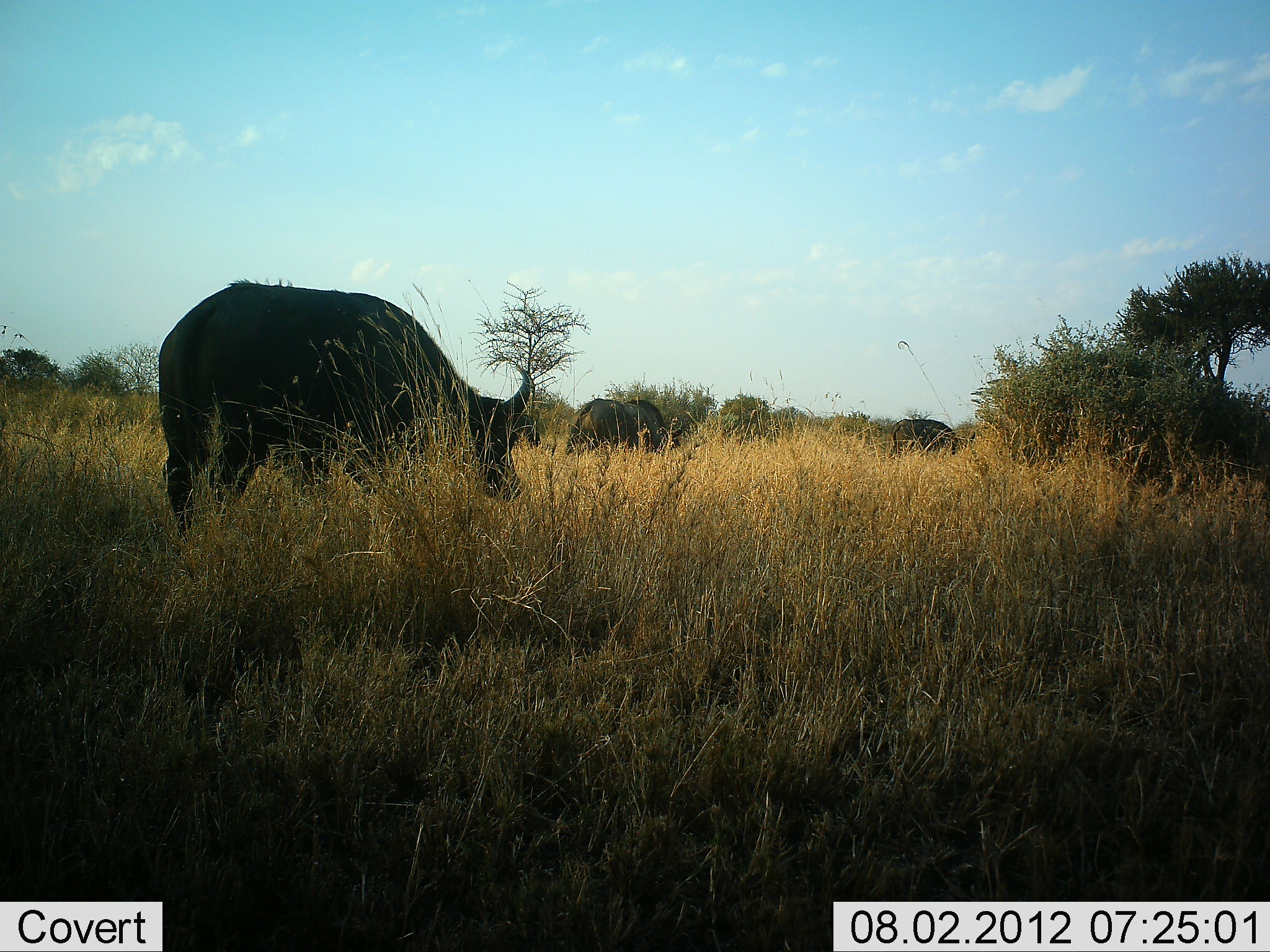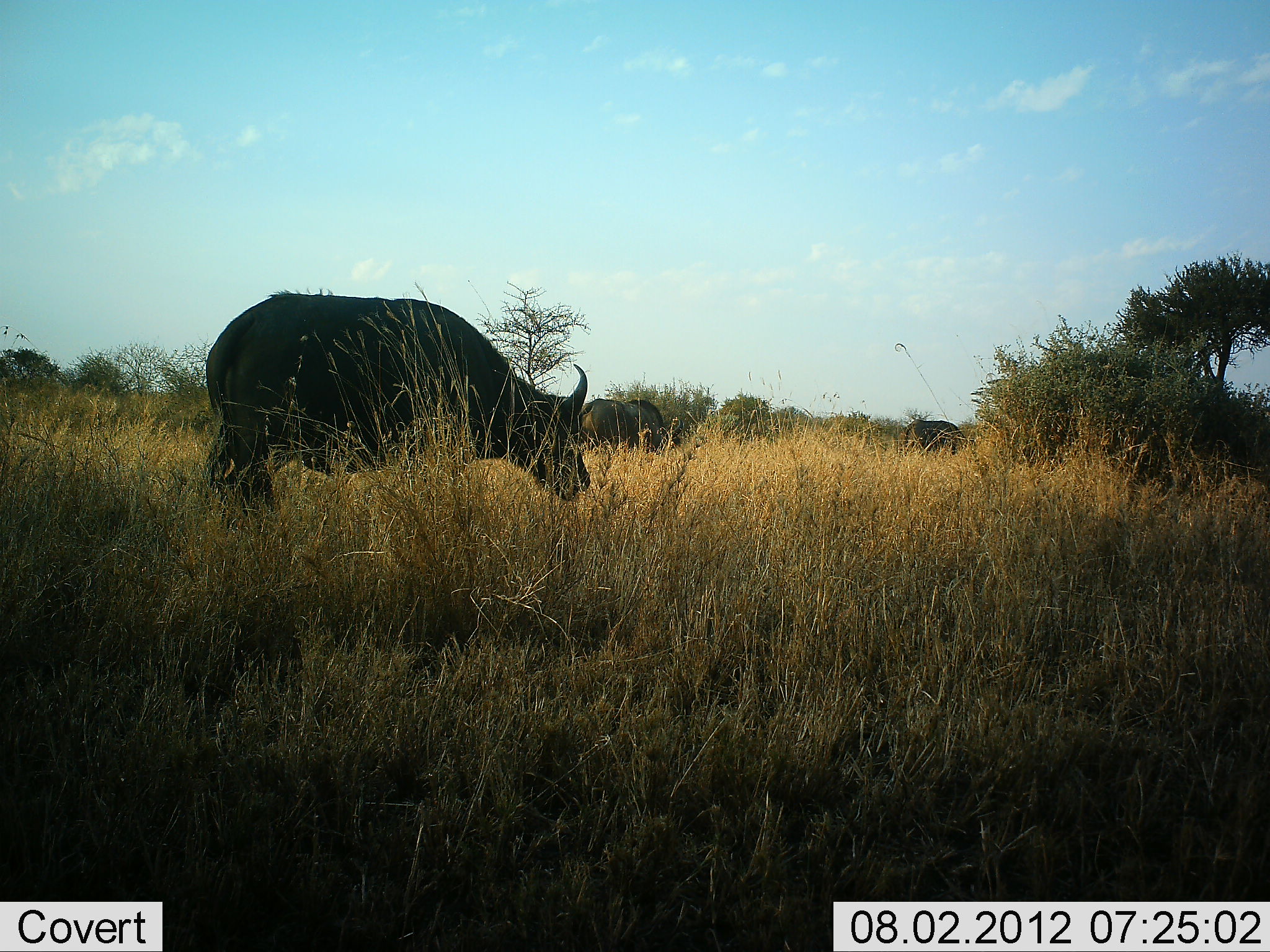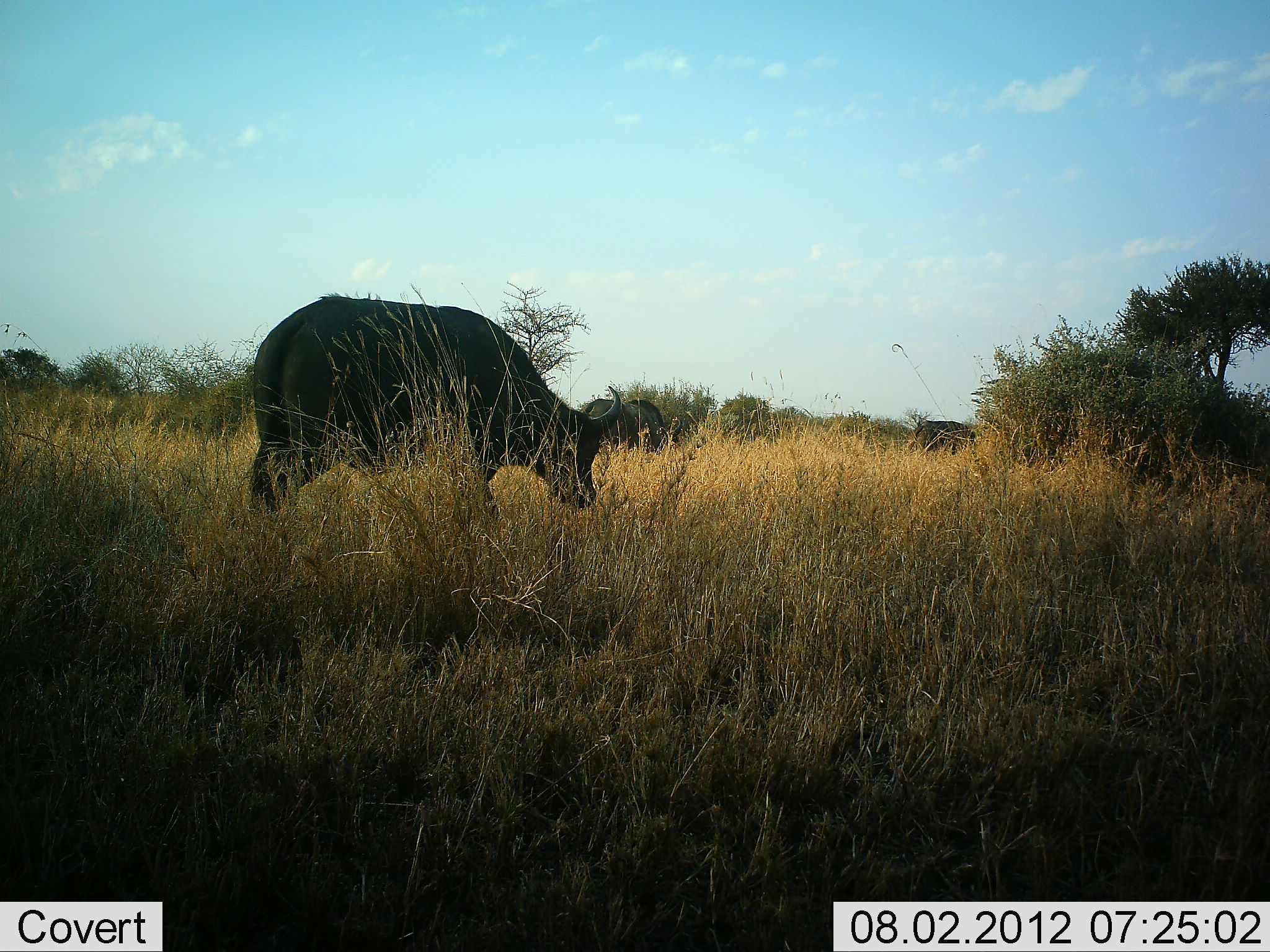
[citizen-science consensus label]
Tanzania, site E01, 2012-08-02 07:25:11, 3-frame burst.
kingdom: Animalia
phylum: Chordata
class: Mammalia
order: Artiodactyla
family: Bovidae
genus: Syncerus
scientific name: Syncerus caffer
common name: cape buffalo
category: buffalo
Buffalo (cape buffalo) (Syncerus caffer), count 4. Behavior (volunteer vote fractions): standing 40%, resting 0%, moving 90%, interacting 0%. Young present (vote fraction): 0%. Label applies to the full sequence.